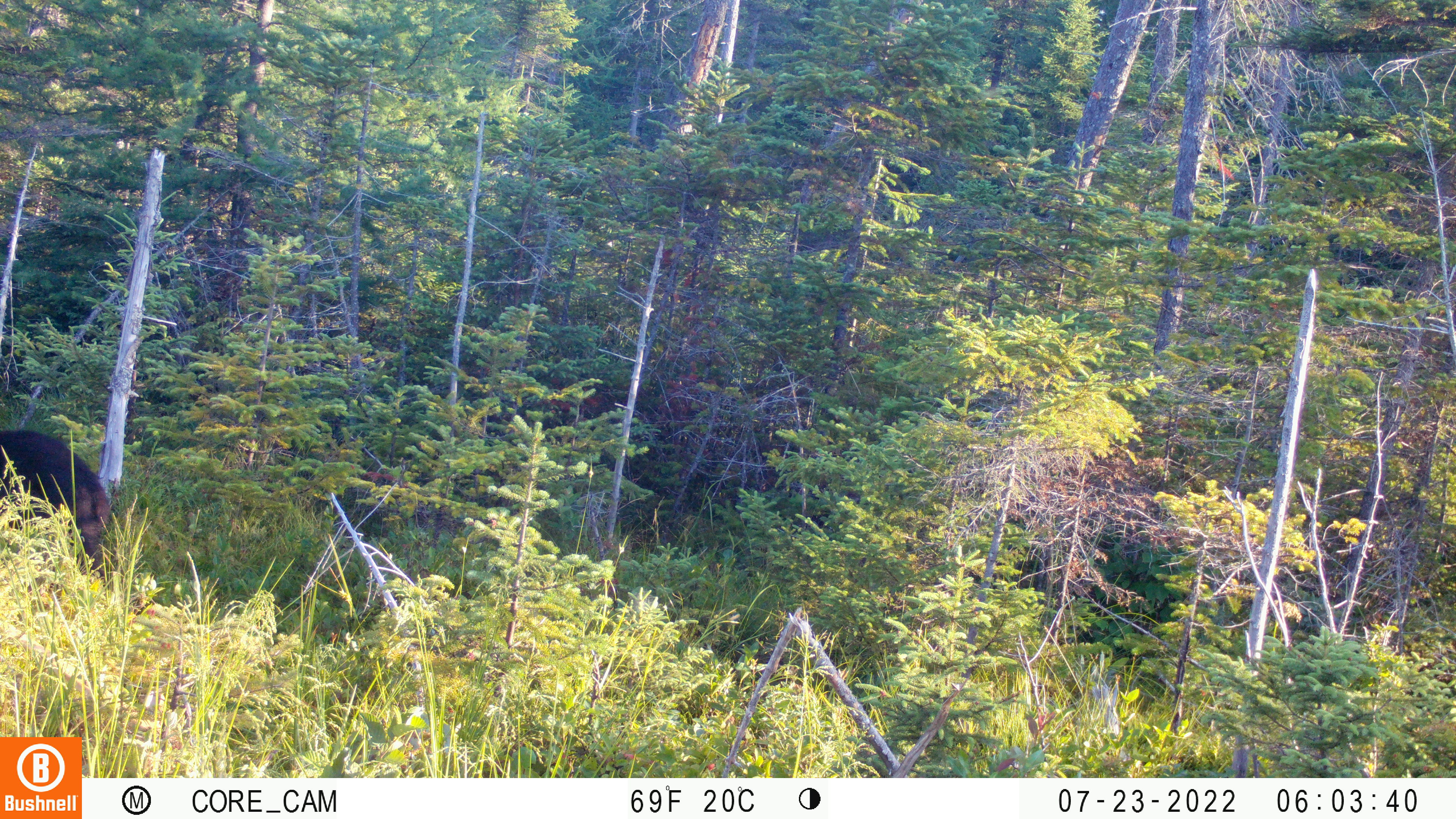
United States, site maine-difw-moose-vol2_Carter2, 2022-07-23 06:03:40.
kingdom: Animalia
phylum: Chordata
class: Mammalia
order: Carnivora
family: Ursidae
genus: Ursus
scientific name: Ursus americanus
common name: black bear